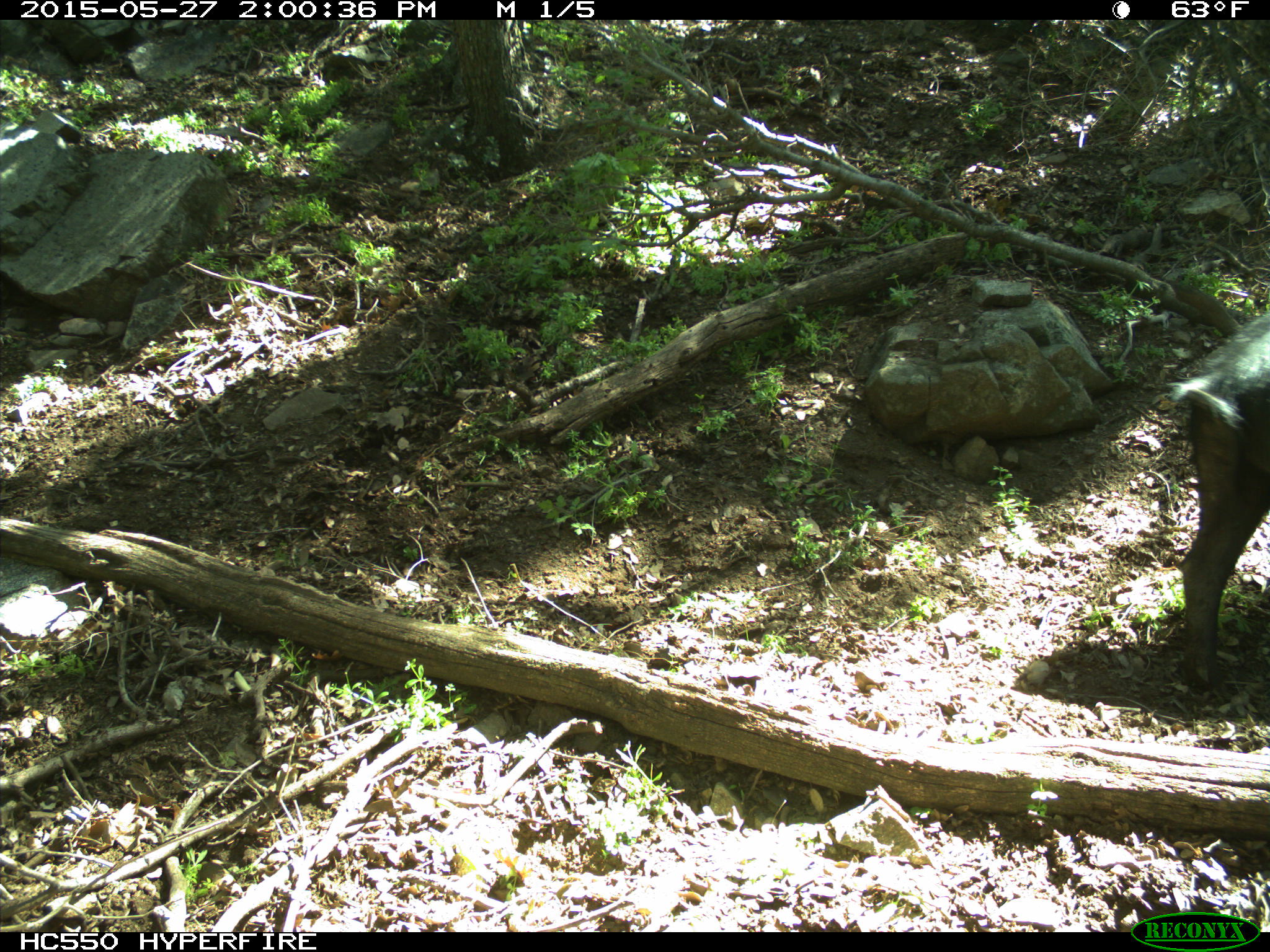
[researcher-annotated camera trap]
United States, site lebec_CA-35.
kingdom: Animalia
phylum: Chordata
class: Mammalia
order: Artiodactyla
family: Suidae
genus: Sus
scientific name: Sus scrofa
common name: wild boar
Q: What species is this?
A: Sus scrofa (wild boar).